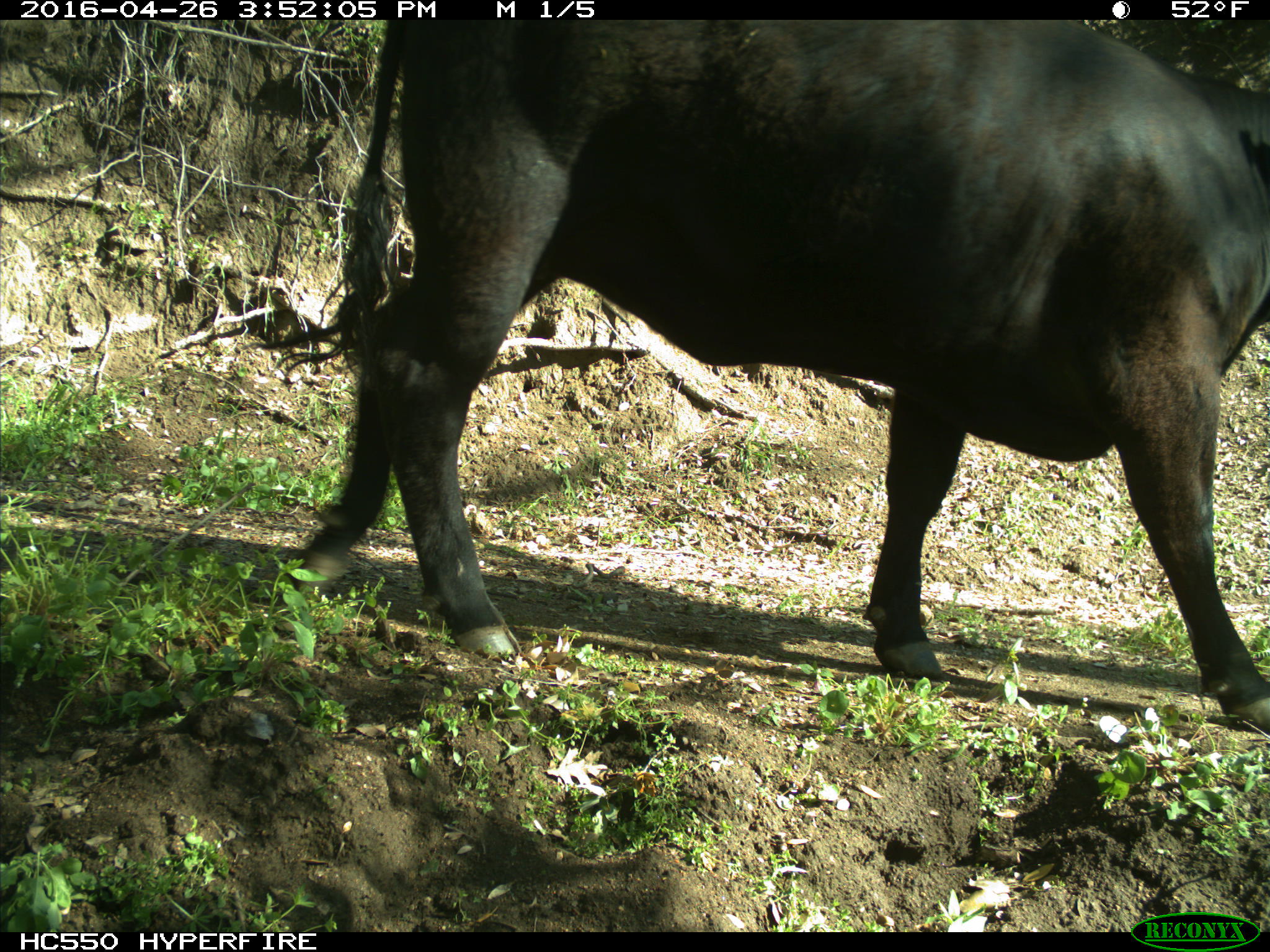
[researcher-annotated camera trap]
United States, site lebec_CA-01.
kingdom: Animalia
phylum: Chordata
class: Mammalia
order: Artiodactyla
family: Bovidae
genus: Bos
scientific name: Bos taurus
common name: domestic cow